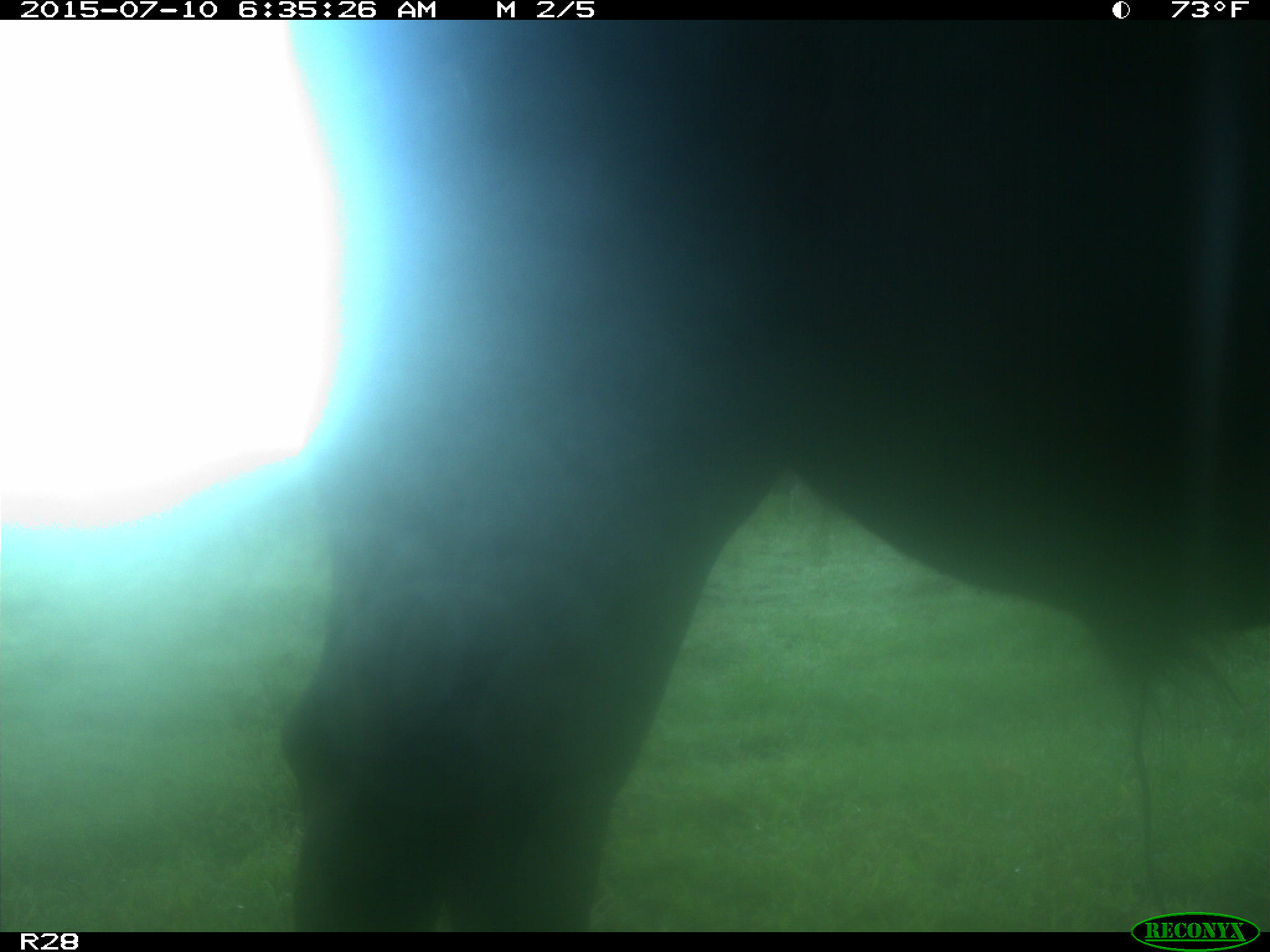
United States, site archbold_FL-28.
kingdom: Animalia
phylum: Chordata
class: Mammalia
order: Artiodactyla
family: Bovidae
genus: Bos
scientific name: Bos taurus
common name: domestic cow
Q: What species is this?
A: Bos taurus (domestic cow).